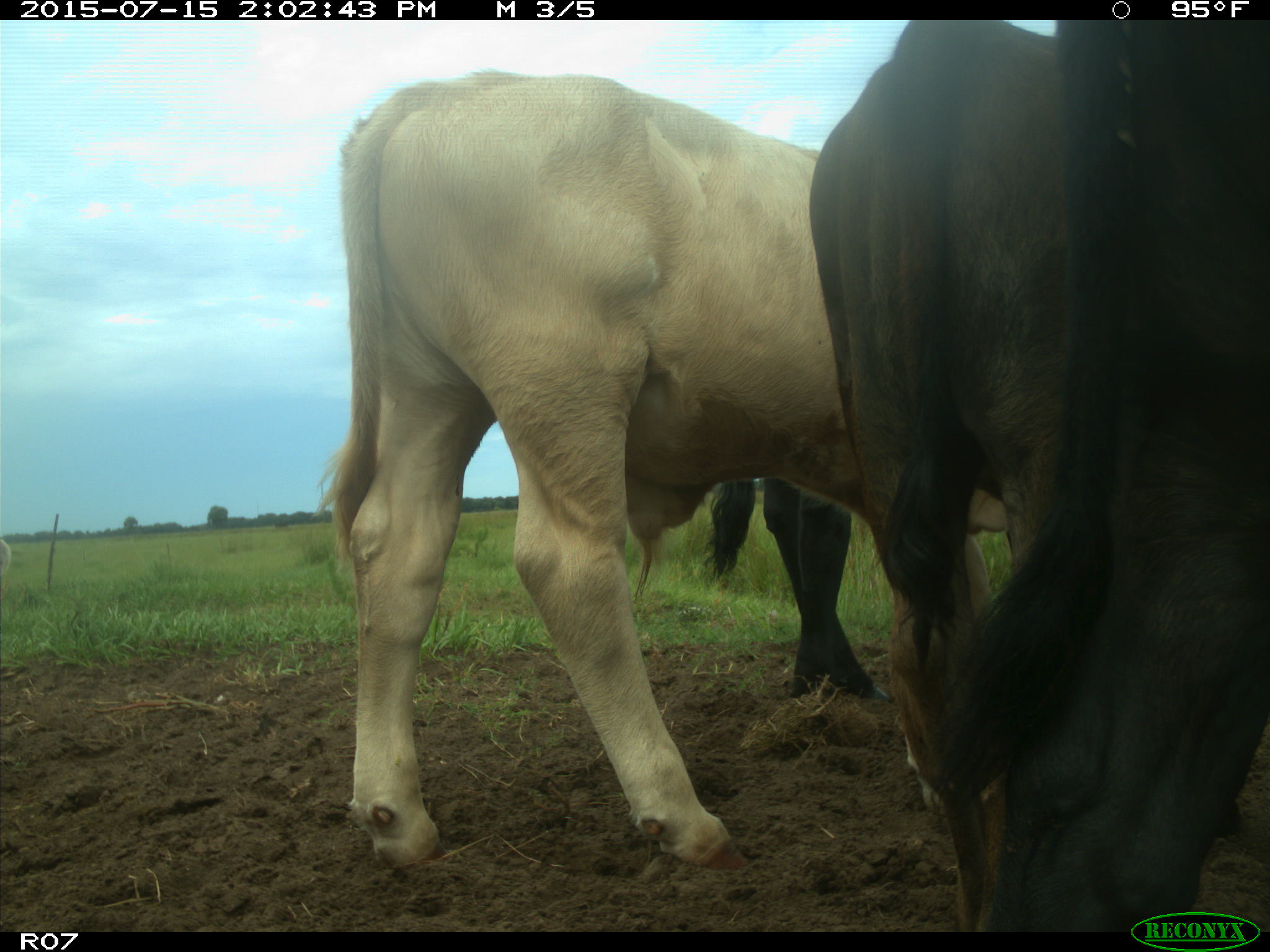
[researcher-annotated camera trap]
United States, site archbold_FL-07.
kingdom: Animalia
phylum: Chordata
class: Mammalia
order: Artiodactyla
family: Bovidae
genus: Bos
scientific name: Bos taurus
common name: domestic cow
Bos taurus (domestic cow).